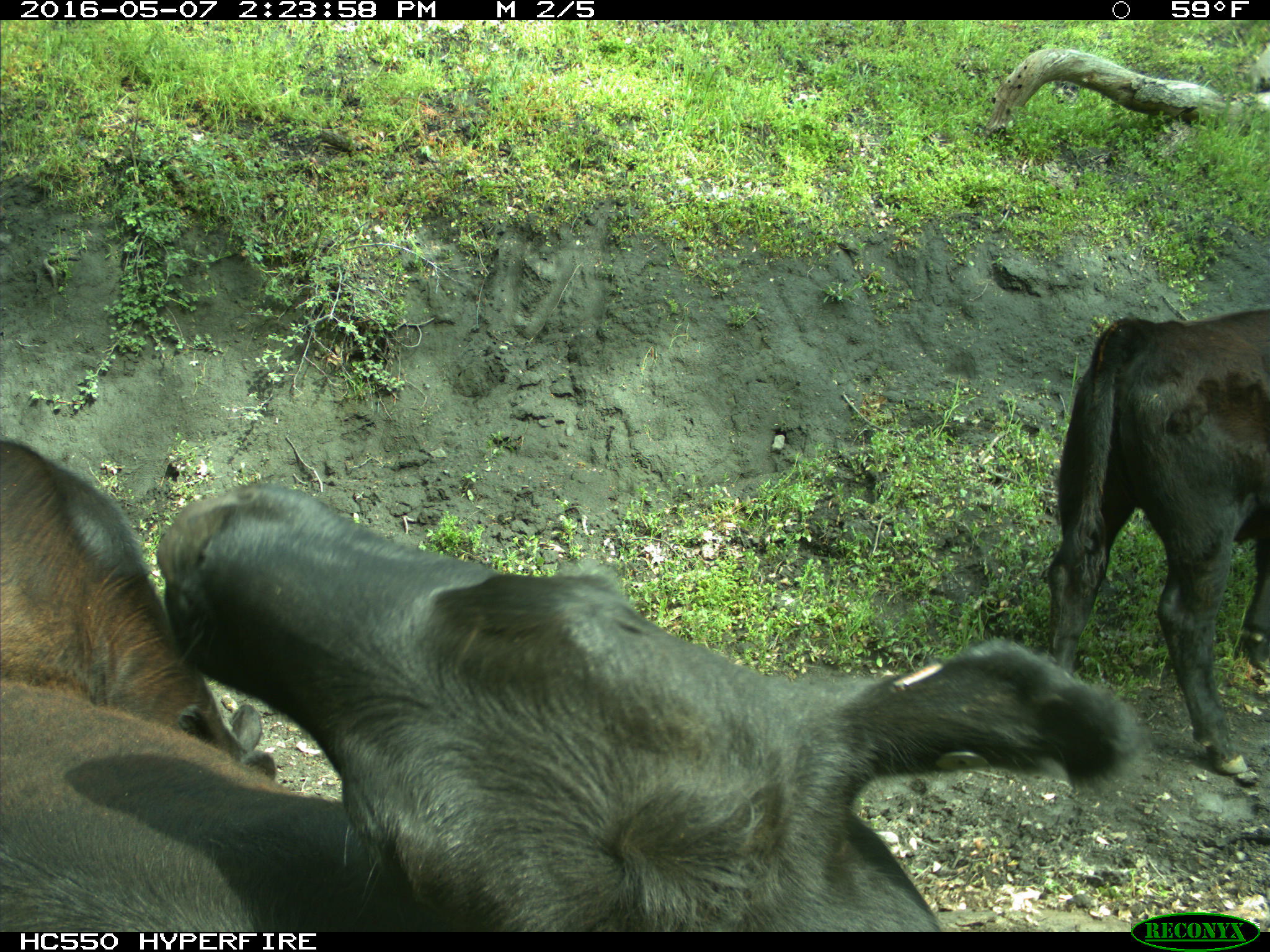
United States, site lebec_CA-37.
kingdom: Animalia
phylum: Chordata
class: Mammalia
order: Artiodactyla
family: Bovidae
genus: Bos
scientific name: Bos taurus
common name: domestic cow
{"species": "Bos taurus (domestic cow)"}